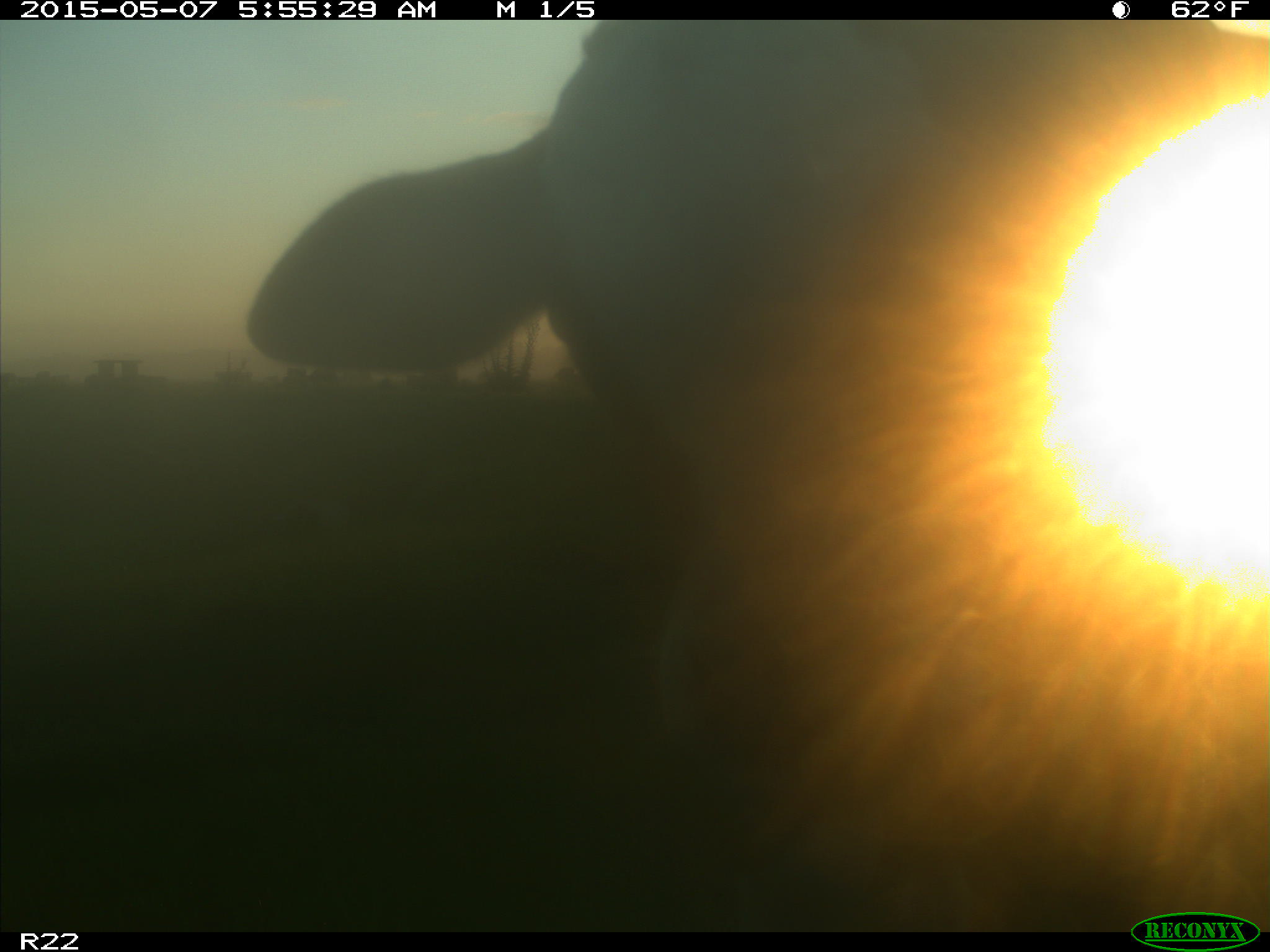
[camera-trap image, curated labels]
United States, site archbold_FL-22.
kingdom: Animalia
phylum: Chordata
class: Mammalia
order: Artiodactyla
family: Bovidae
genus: Bos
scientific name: Bos taurus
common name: domestic cow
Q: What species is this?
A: Bos taurus (domestic cow).